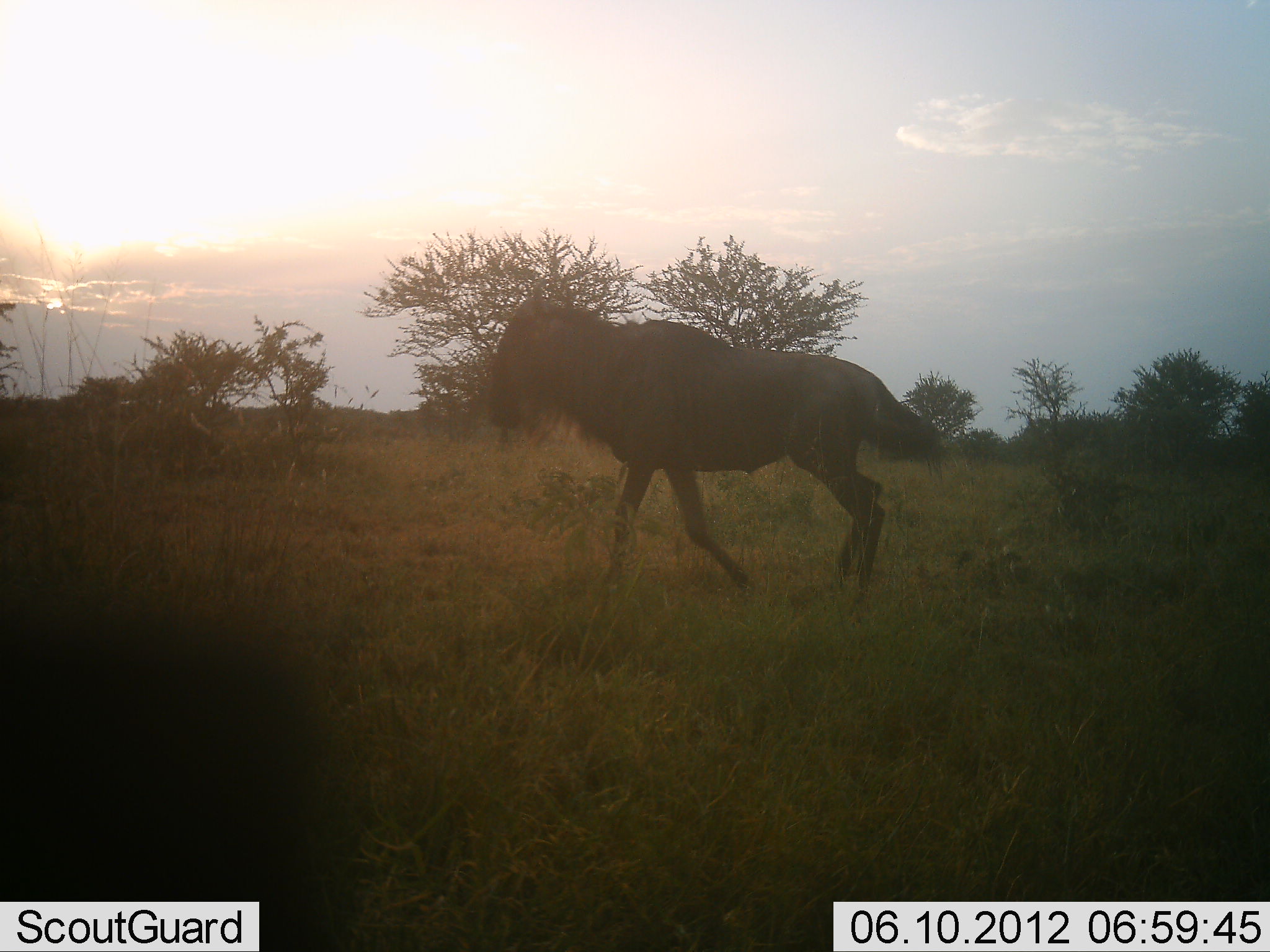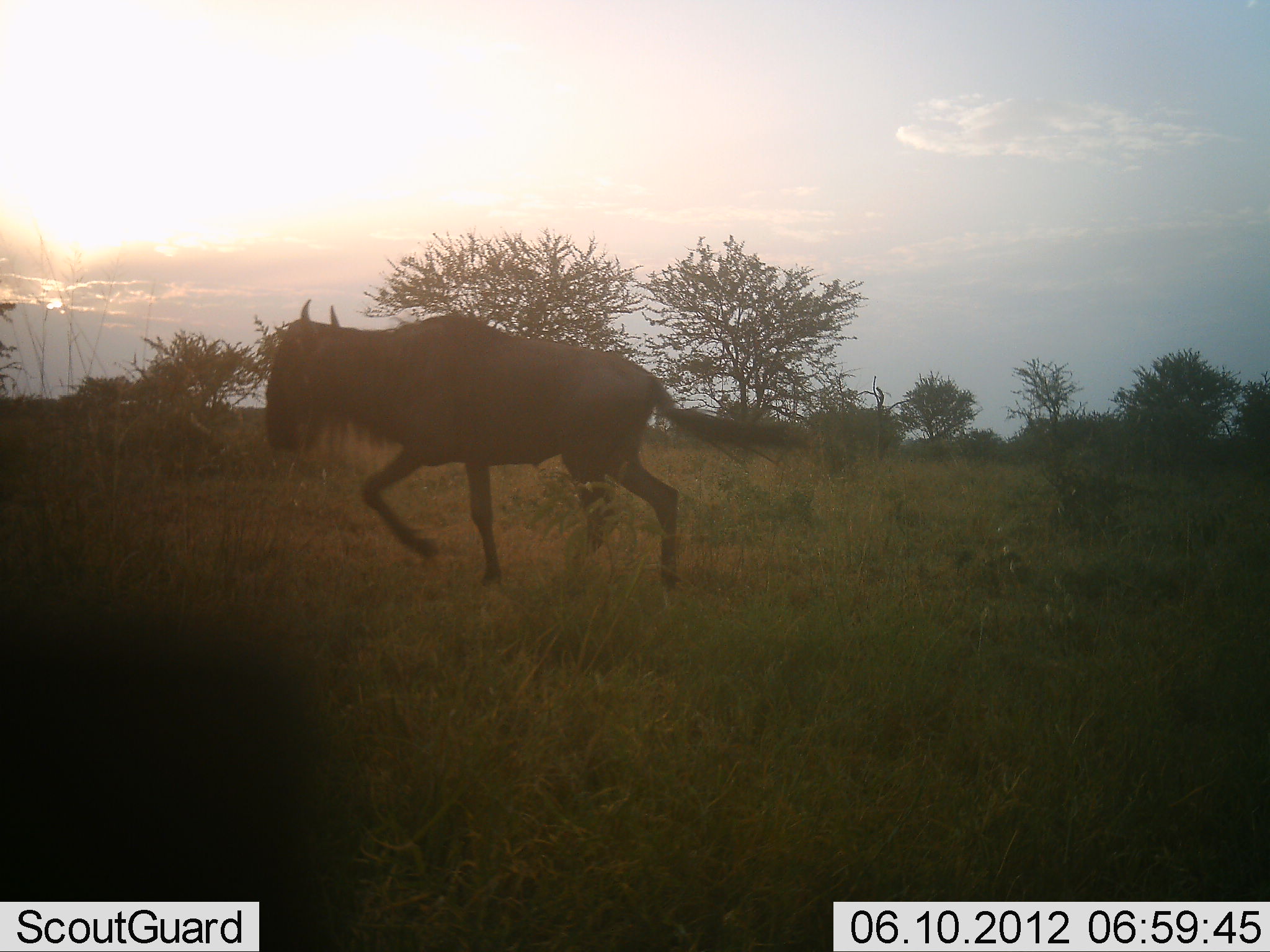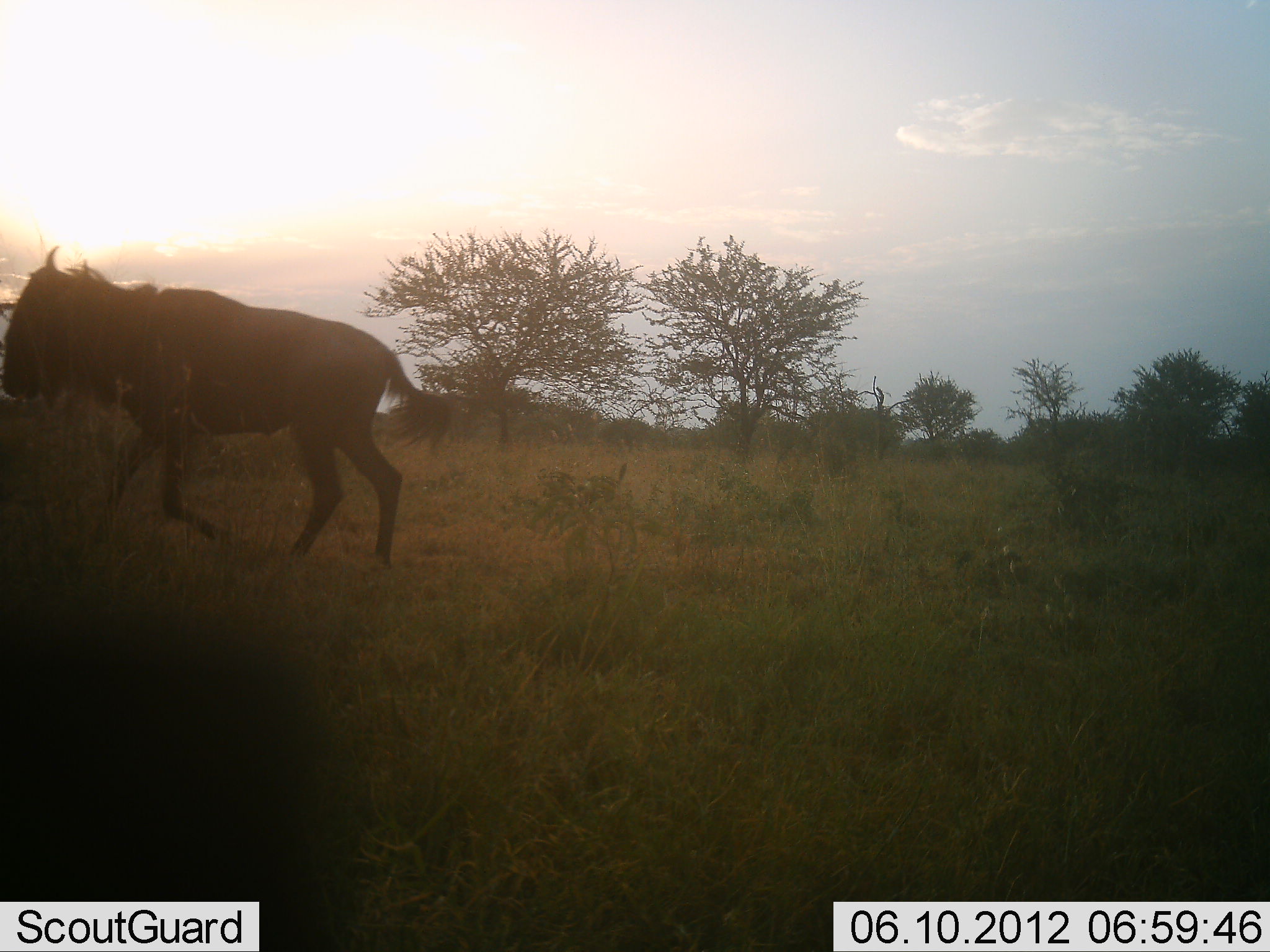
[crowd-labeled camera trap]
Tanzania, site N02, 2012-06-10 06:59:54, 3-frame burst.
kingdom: Animalia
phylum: Chordata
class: Mammalia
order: Artiodactyla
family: Bovidae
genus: Connochaetes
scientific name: Connochaetes taurinus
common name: blue wildebeest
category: wildebeest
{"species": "wildebeest (blue wildebeest) (Connochaetes taurinus)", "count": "1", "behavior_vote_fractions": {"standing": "0%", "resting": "0%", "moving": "100%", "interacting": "0%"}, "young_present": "0%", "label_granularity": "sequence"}